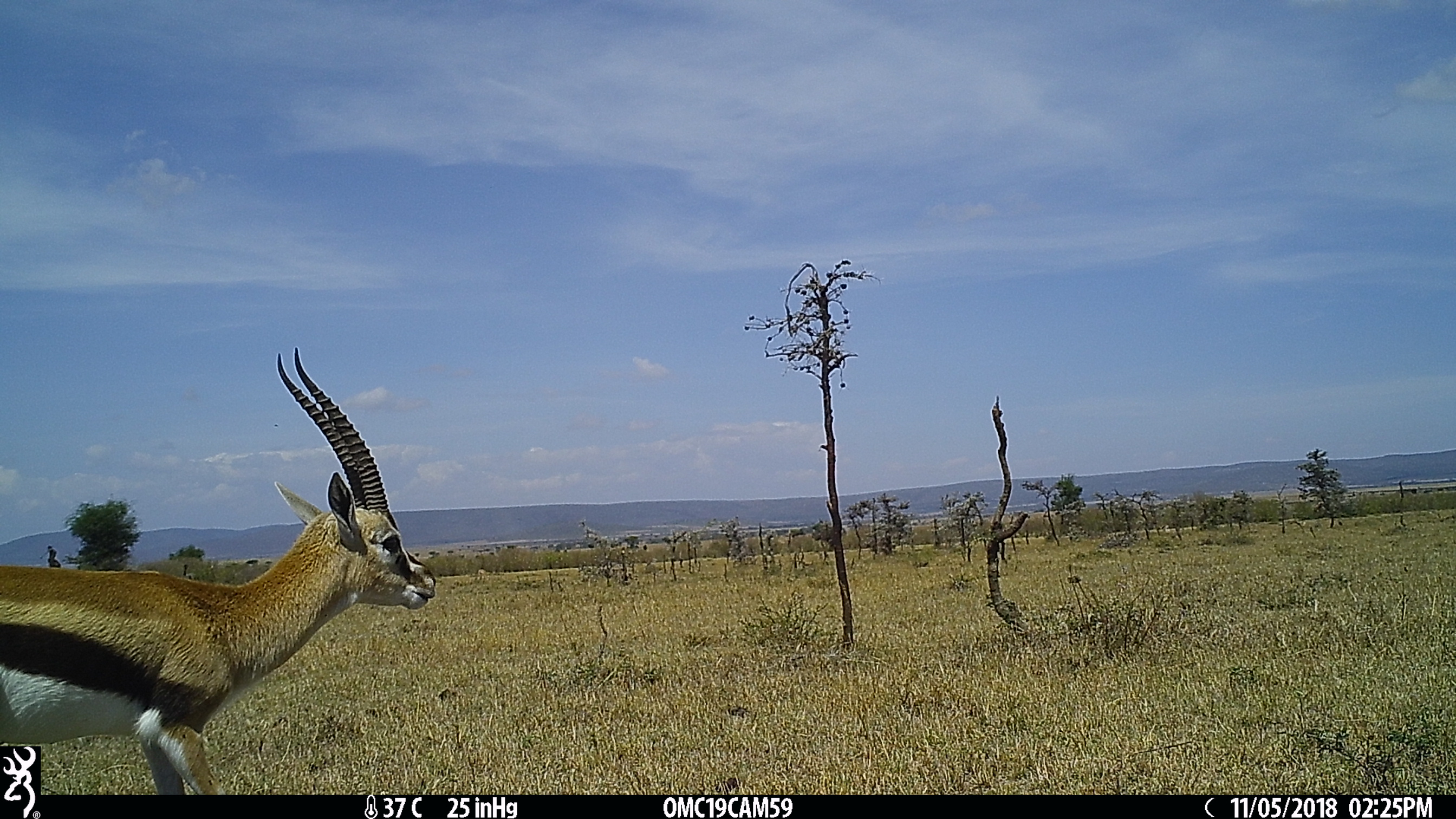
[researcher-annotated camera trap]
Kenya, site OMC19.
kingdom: Animalia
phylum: Chordata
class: Mammalia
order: Artiodactyla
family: Bovidae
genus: Eudorcas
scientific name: Eudorcas thomsonii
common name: thomon's gazelle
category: gazelle thomsons